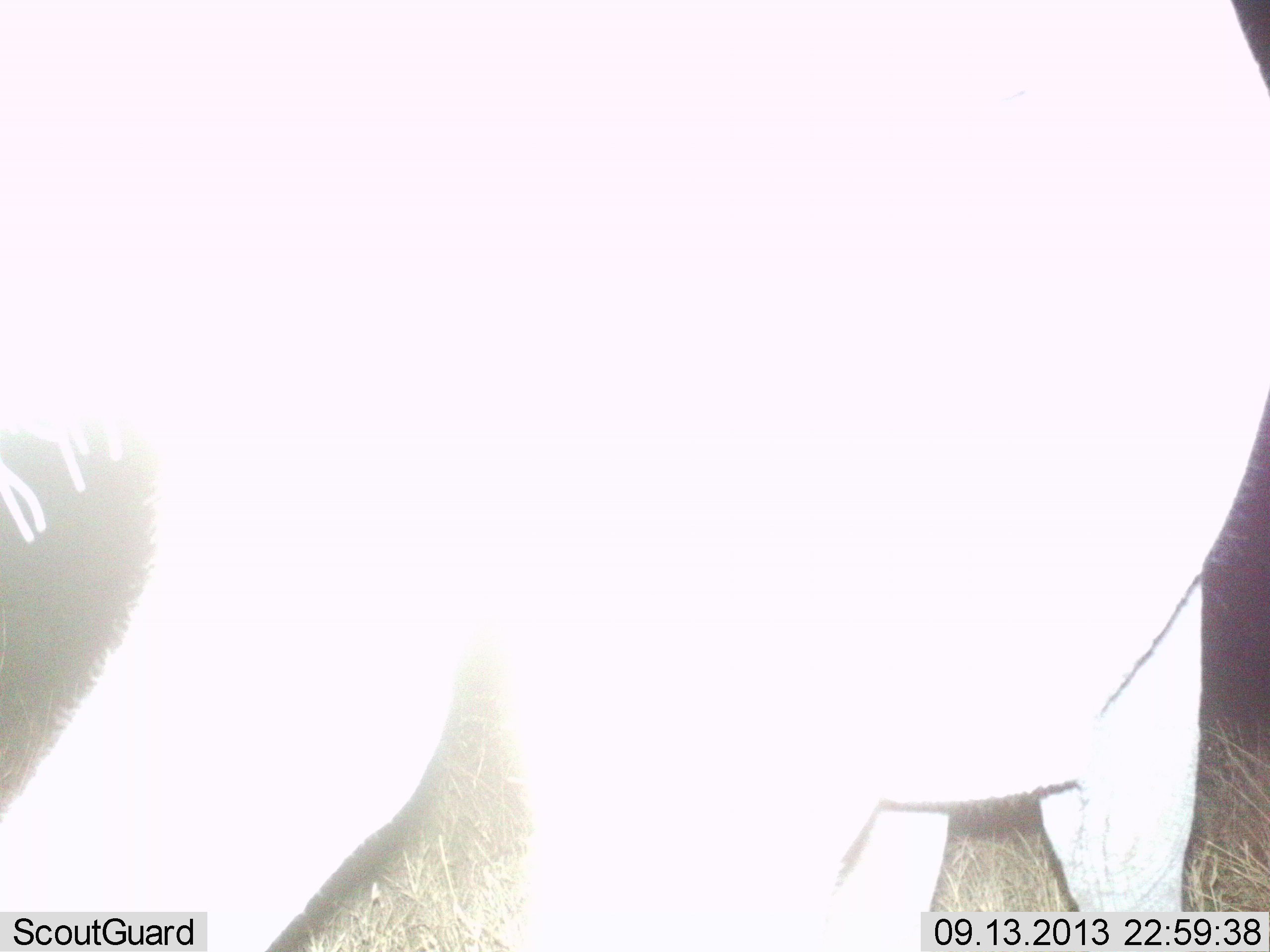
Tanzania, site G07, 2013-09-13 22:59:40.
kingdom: Animalia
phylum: Chordata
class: Mammalia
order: Proboscidea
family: Elephantidae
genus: Loxodonta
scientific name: Loxodonta africana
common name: african bush elephant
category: elephant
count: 1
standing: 67%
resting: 0%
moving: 50%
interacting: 0%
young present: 0%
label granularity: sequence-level